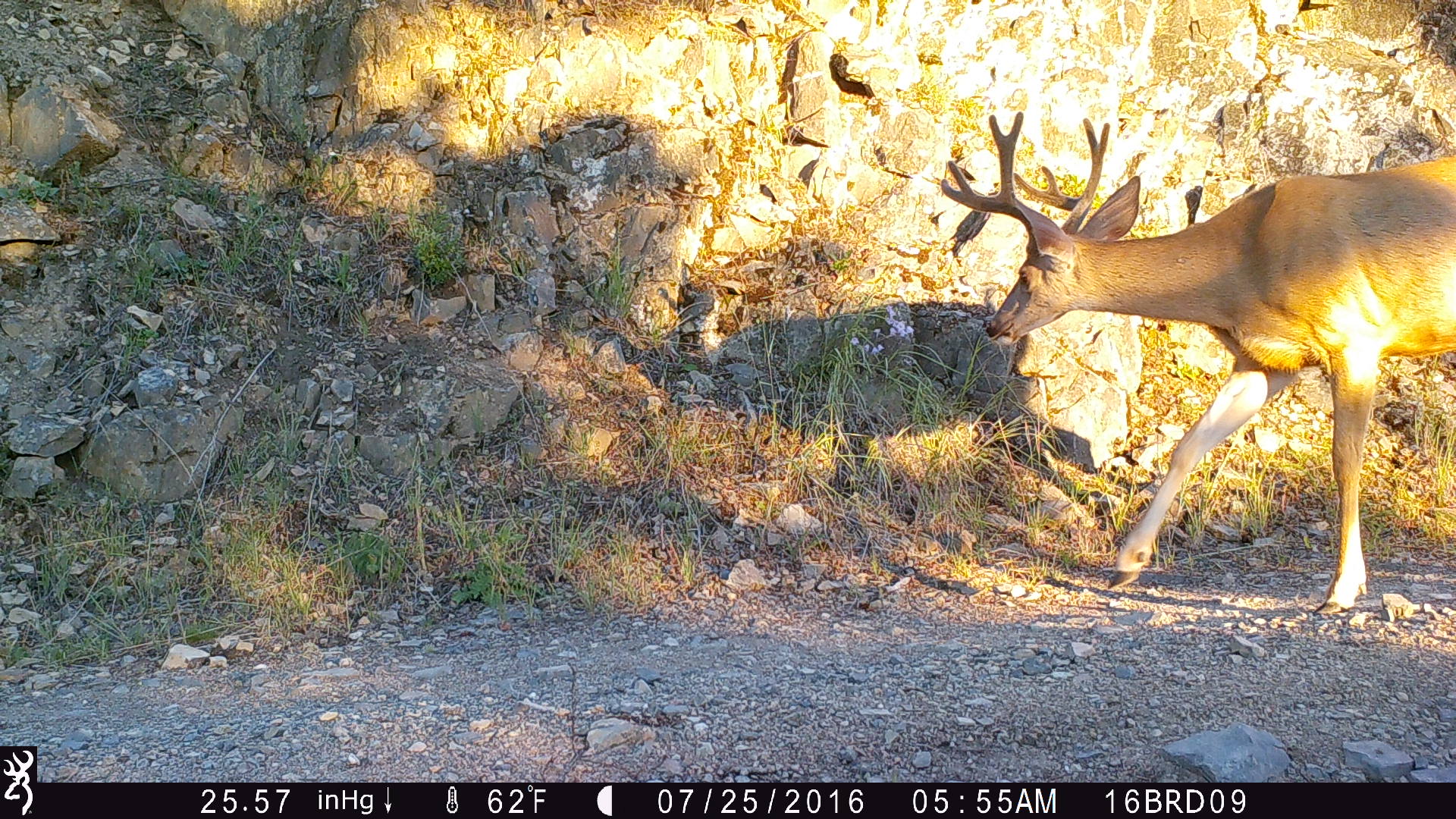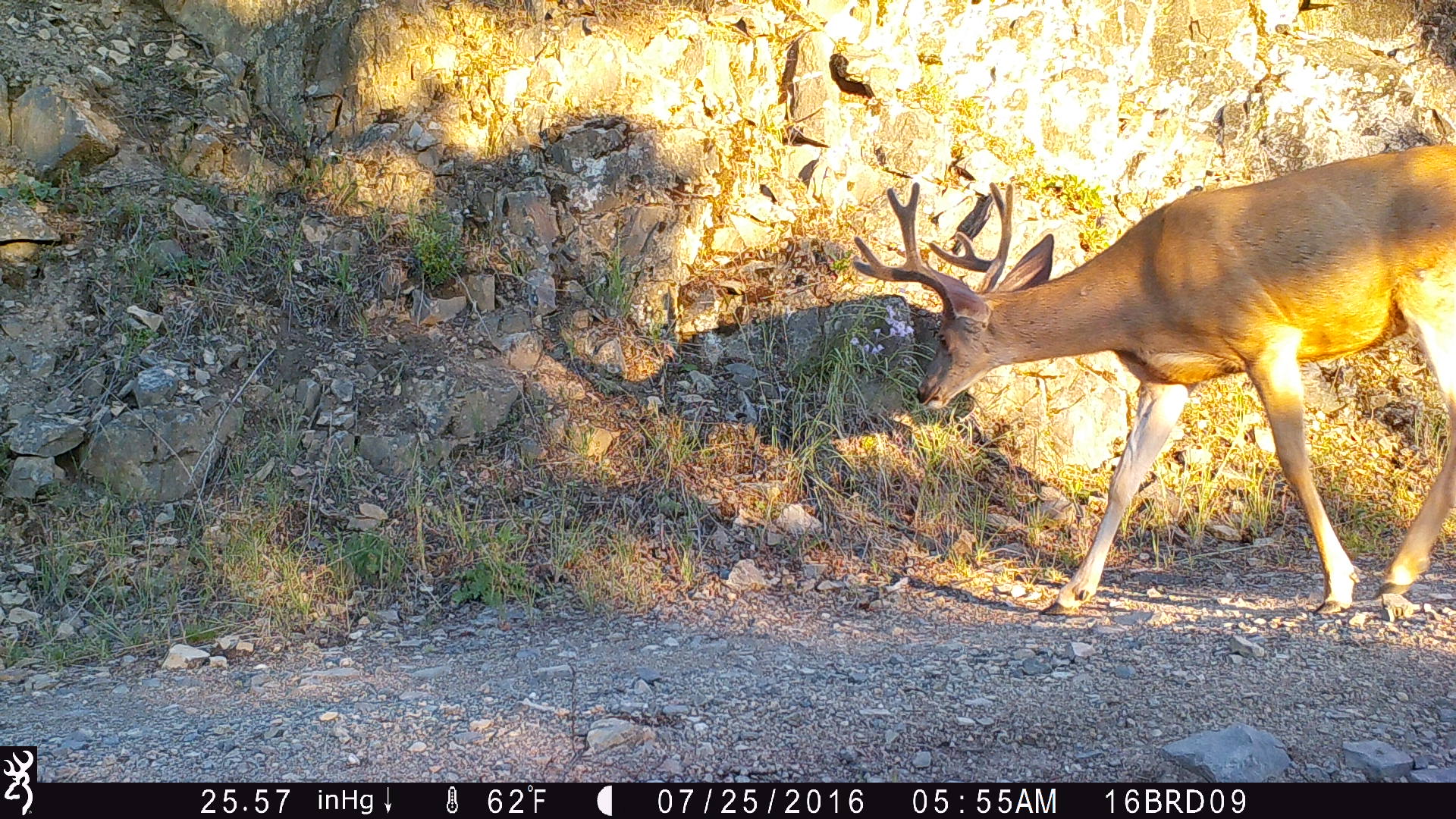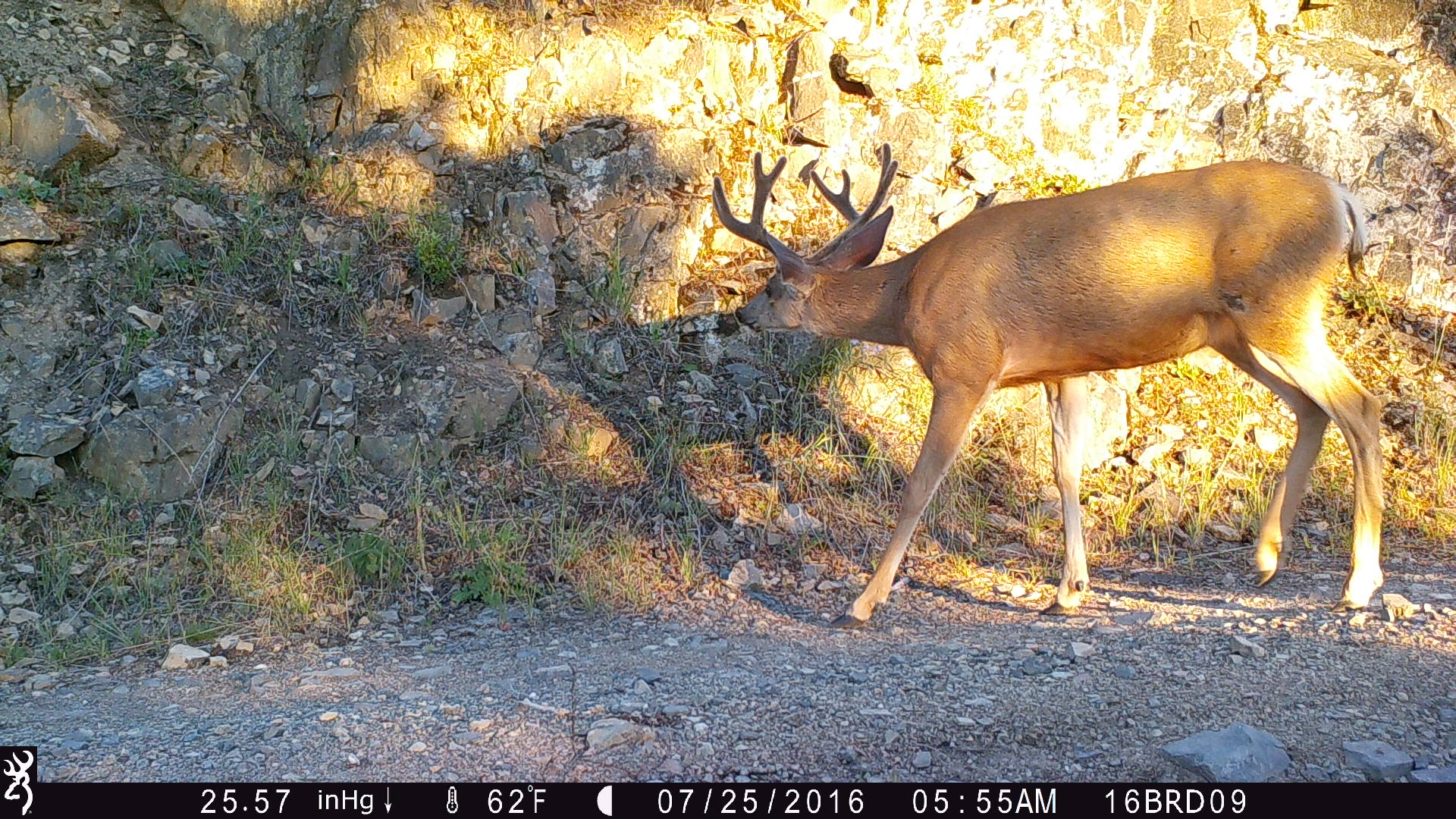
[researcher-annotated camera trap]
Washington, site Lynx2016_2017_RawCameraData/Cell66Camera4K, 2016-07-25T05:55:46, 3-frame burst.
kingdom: Animalia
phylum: Chordata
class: Mammalia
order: Artiodactyla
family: Cervidae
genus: Odocoileus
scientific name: Odocoileus hemionus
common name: mule deer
Odocoileus hemionus (mule deer). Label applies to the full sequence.